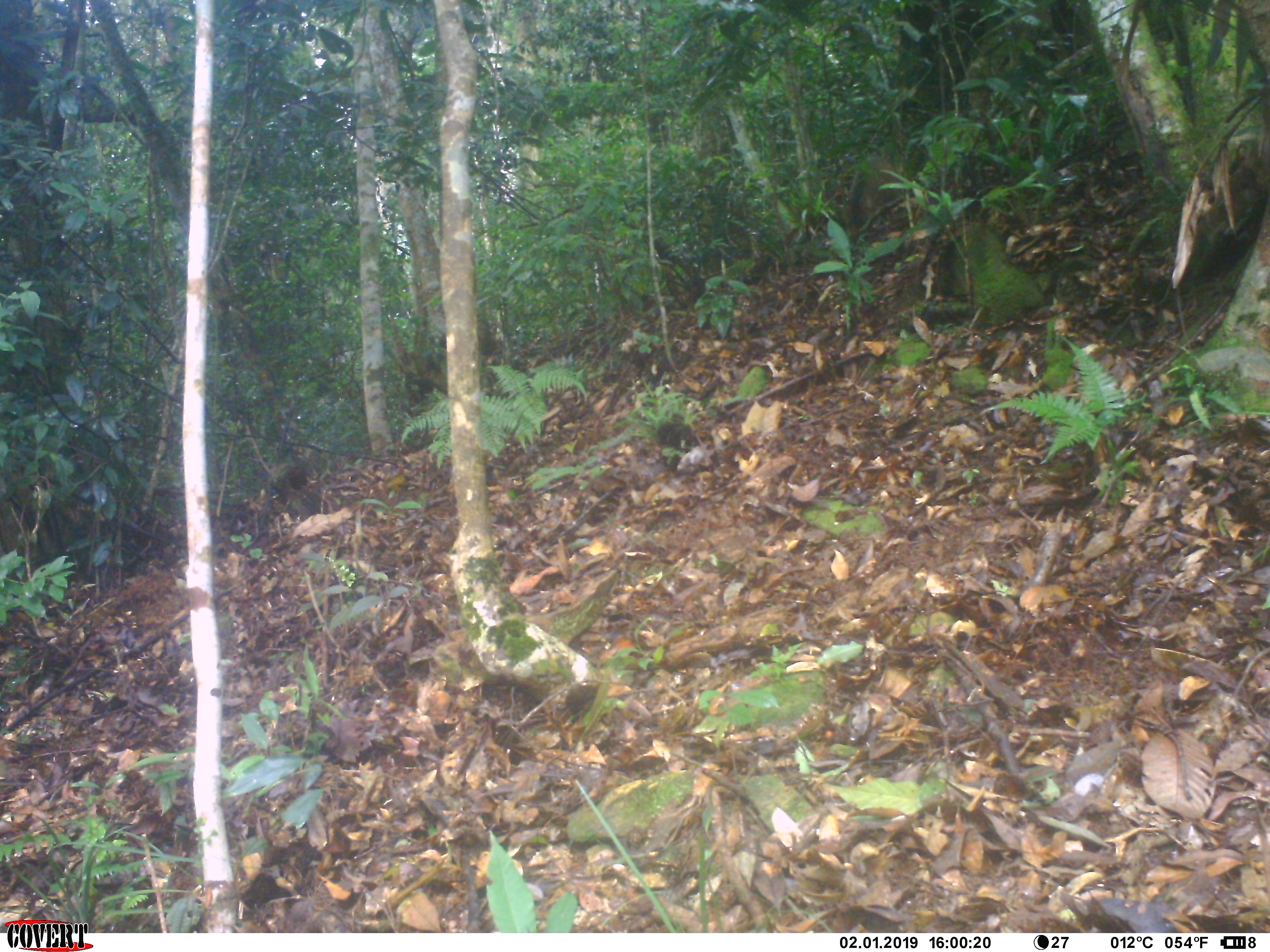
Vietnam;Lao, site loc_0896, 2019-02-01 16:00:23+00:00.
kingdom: Animalia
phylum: Chordata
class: Mammalia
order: Artiodactyla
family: Suidae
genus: Sus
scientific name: Sus scrofa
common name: eurasian wild pig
Eurasian wild pig (Sus scrofa). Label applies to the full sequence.